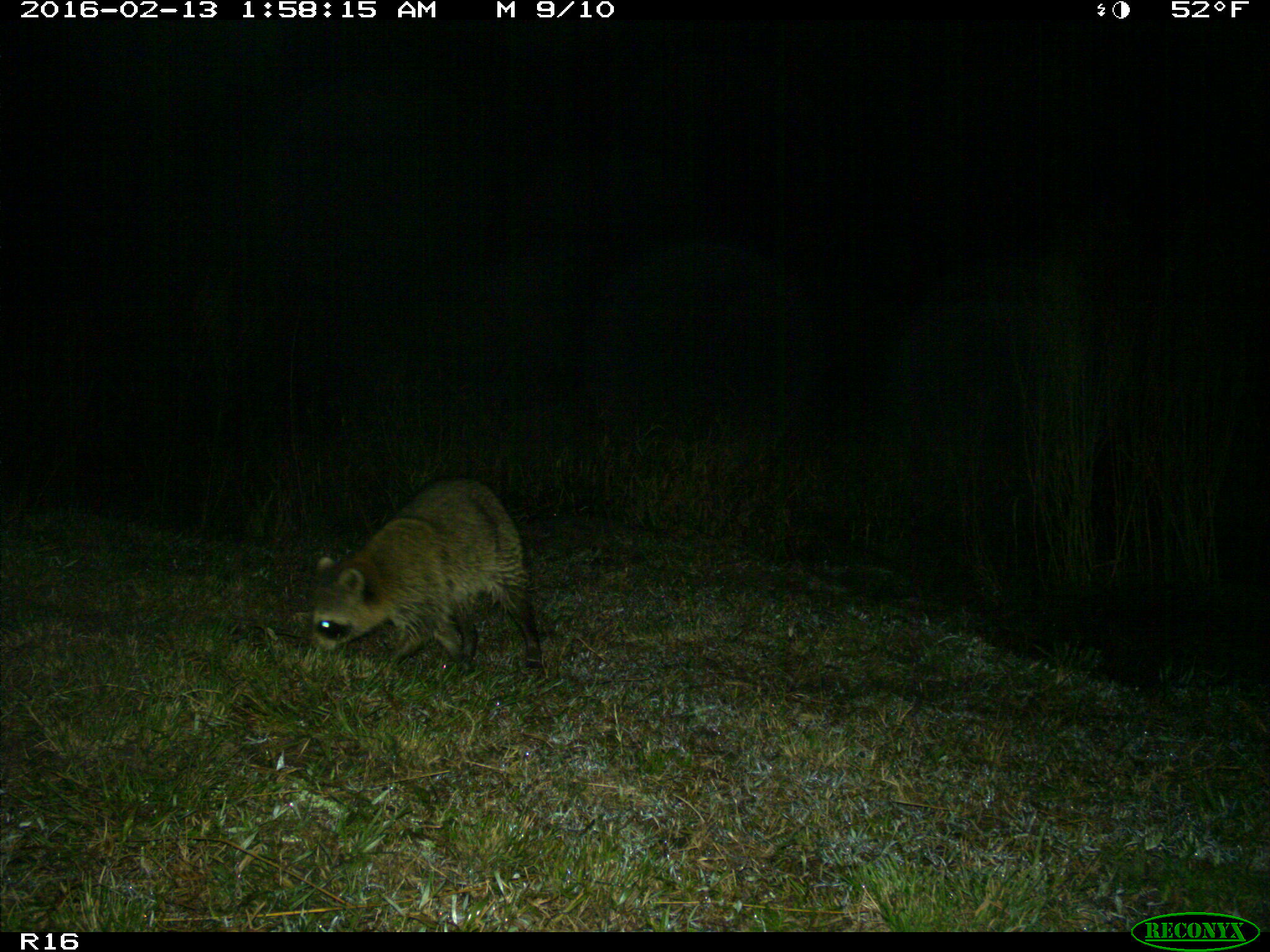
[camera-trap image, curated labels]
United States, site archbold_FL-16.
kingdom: Animalia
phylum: Chordata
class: Mammalia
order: Carnivora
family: Procyonidae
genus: Procyon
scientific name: Procyon lotor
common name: common raccoon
Procyon lotor (common raccoon).